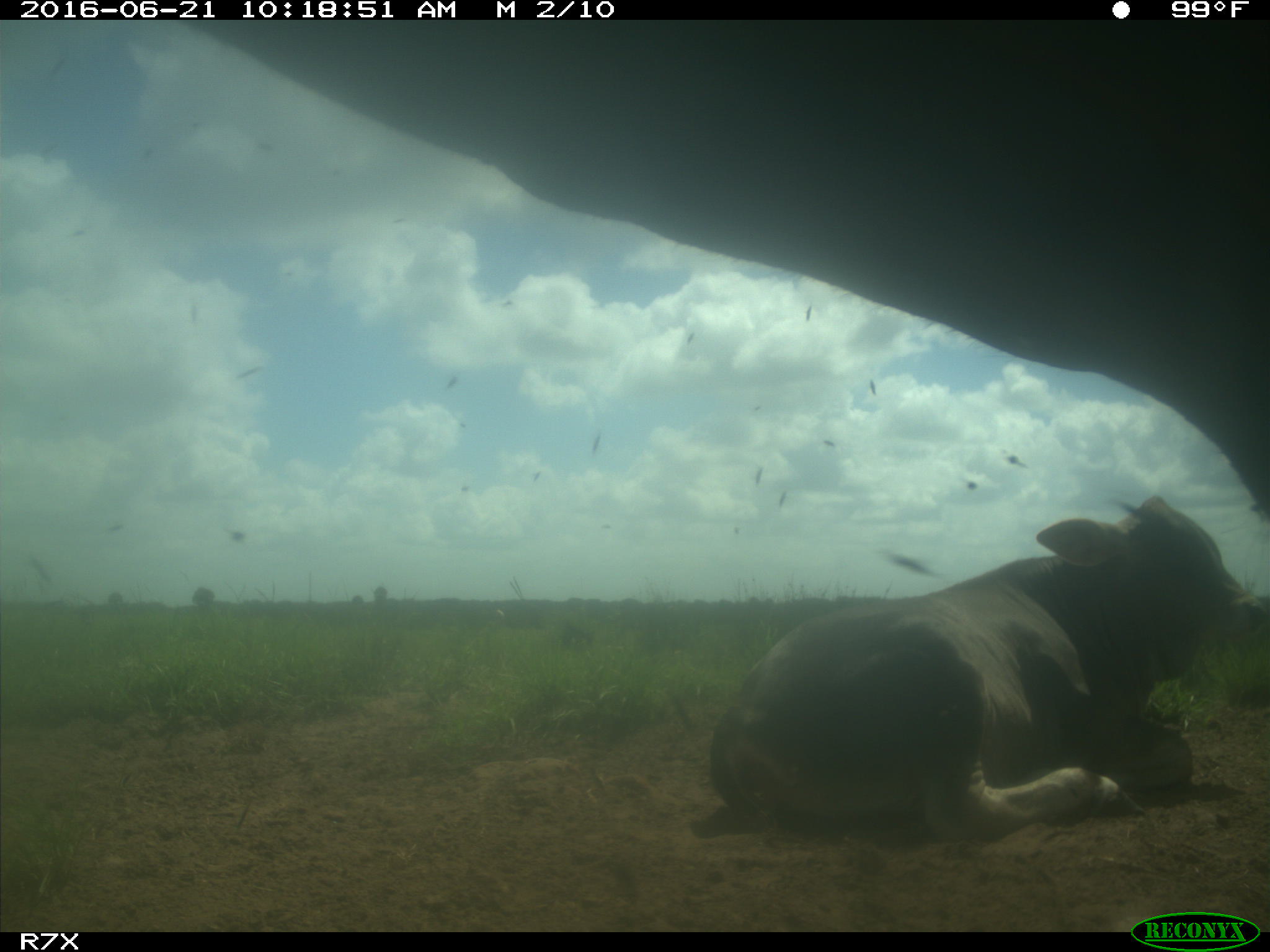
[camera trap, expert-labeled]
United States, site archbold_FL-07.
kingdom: Animalia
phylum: Chordata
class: Mammalia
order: Artiodactyla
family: Bovidae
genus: Bos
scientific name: Bos taurus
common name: domestic cow